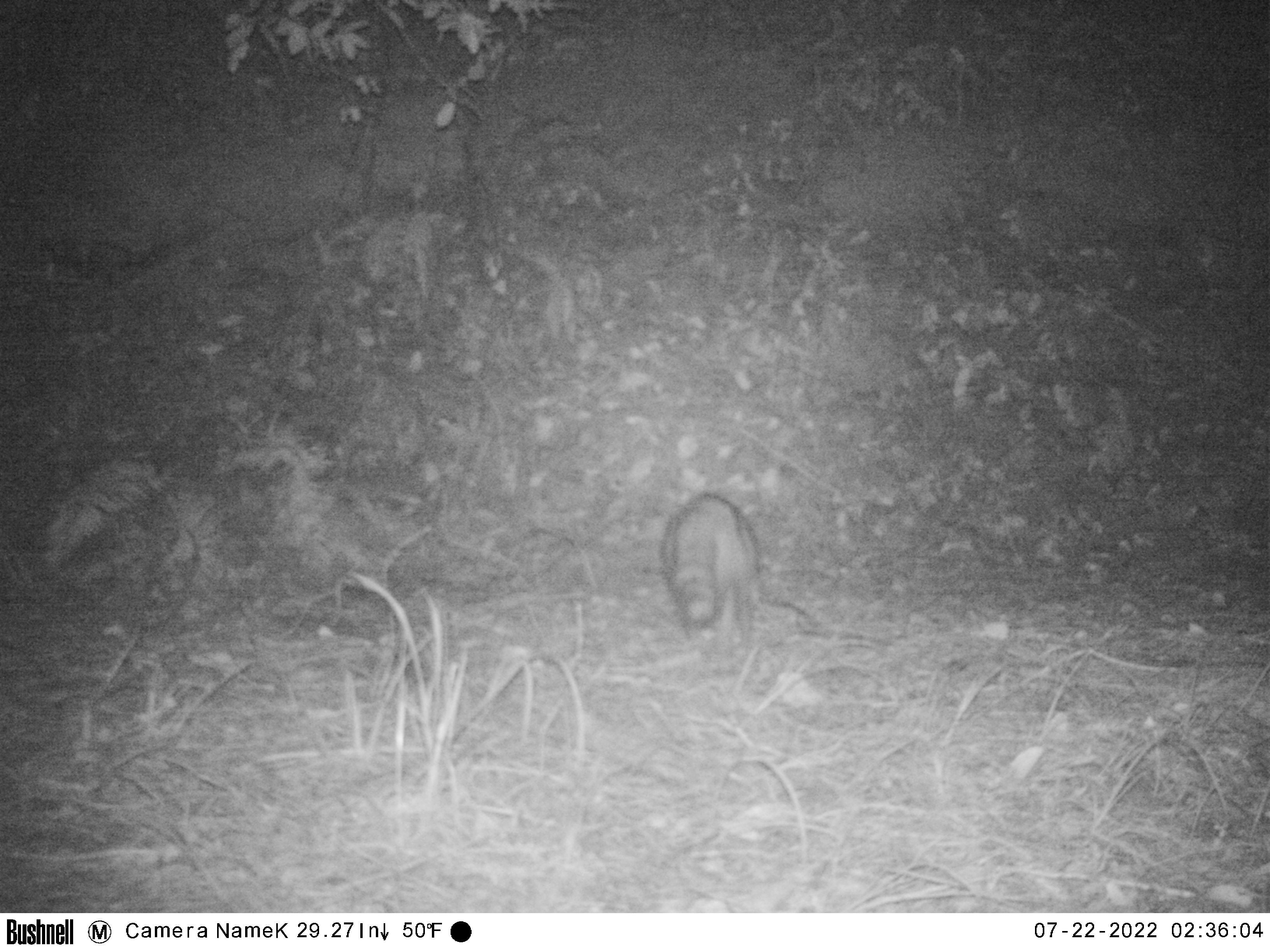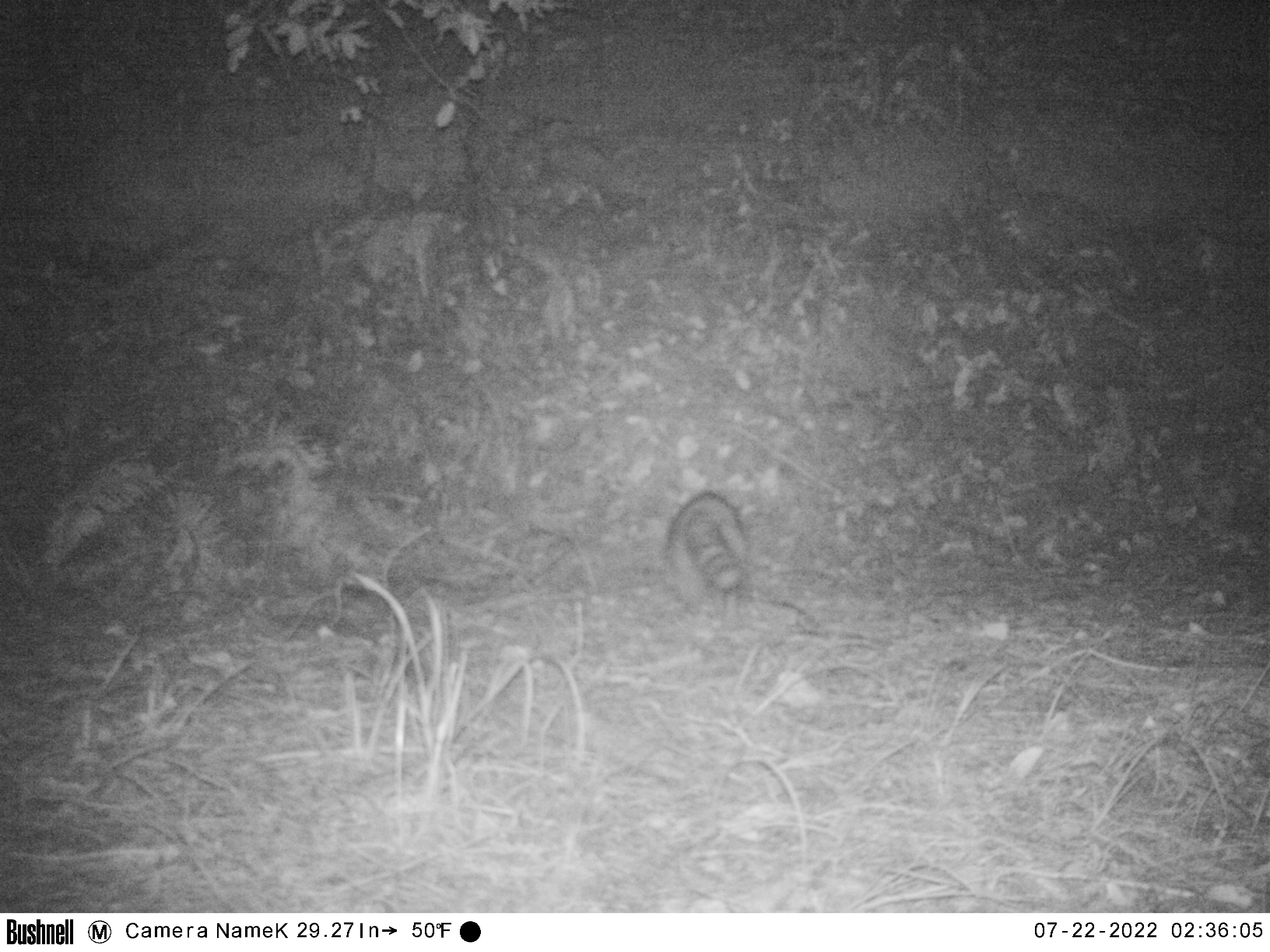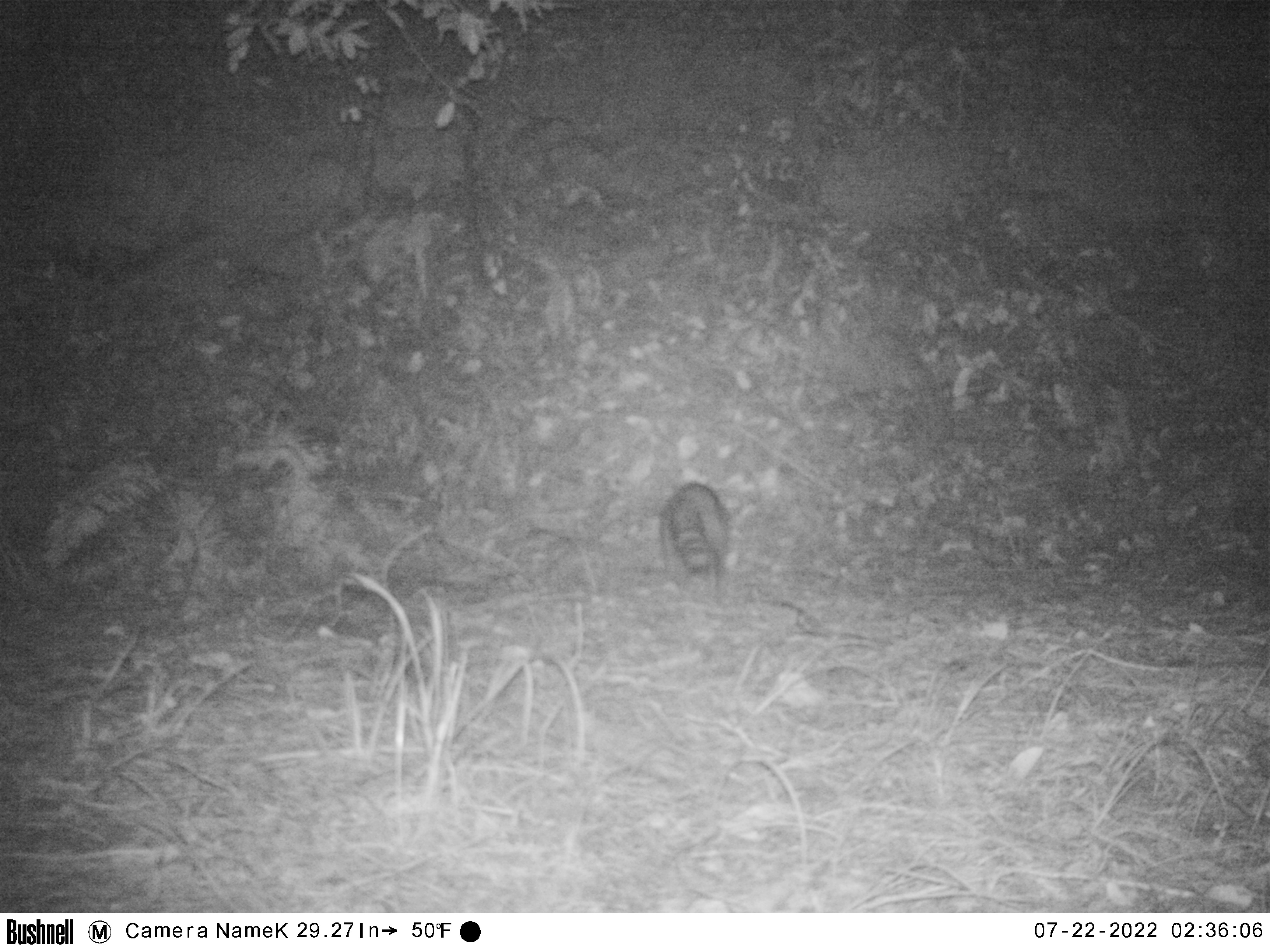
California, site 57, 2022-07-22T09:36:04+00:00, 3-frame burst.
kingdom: Animalia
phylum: Chordata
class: Mammalia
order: Carnivora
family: Procyonidae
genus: Procyon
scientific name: Procyon lotor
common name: raccoon